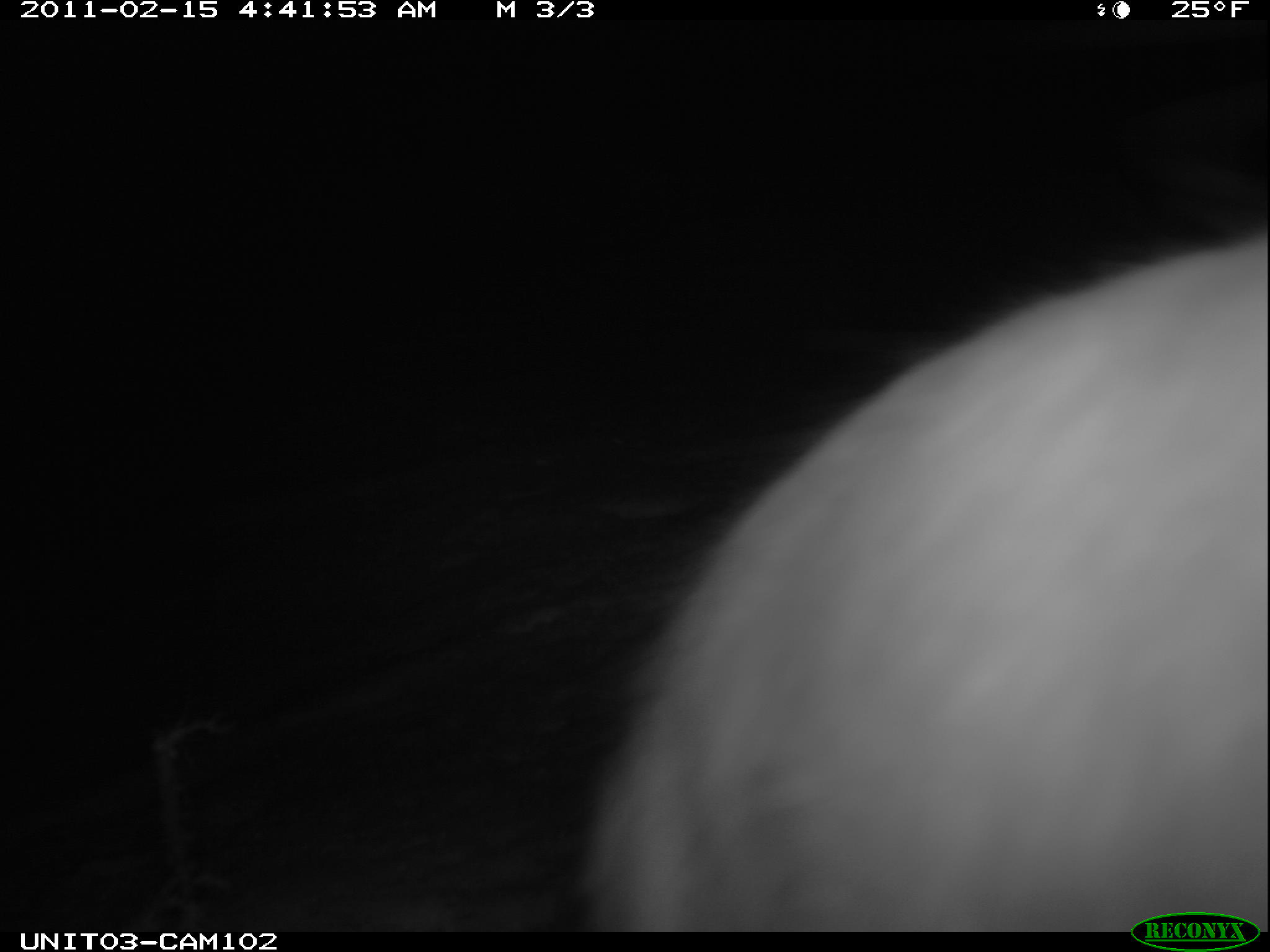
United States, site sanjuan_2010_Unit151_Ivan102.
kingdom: Animalia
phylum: Chordata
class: Mammalia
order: Lagomorpha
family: Leporidae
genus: Lepus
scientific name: Lepus americanus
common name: snowshoe hare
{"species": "Lepus americanus (snowshoe hare)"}